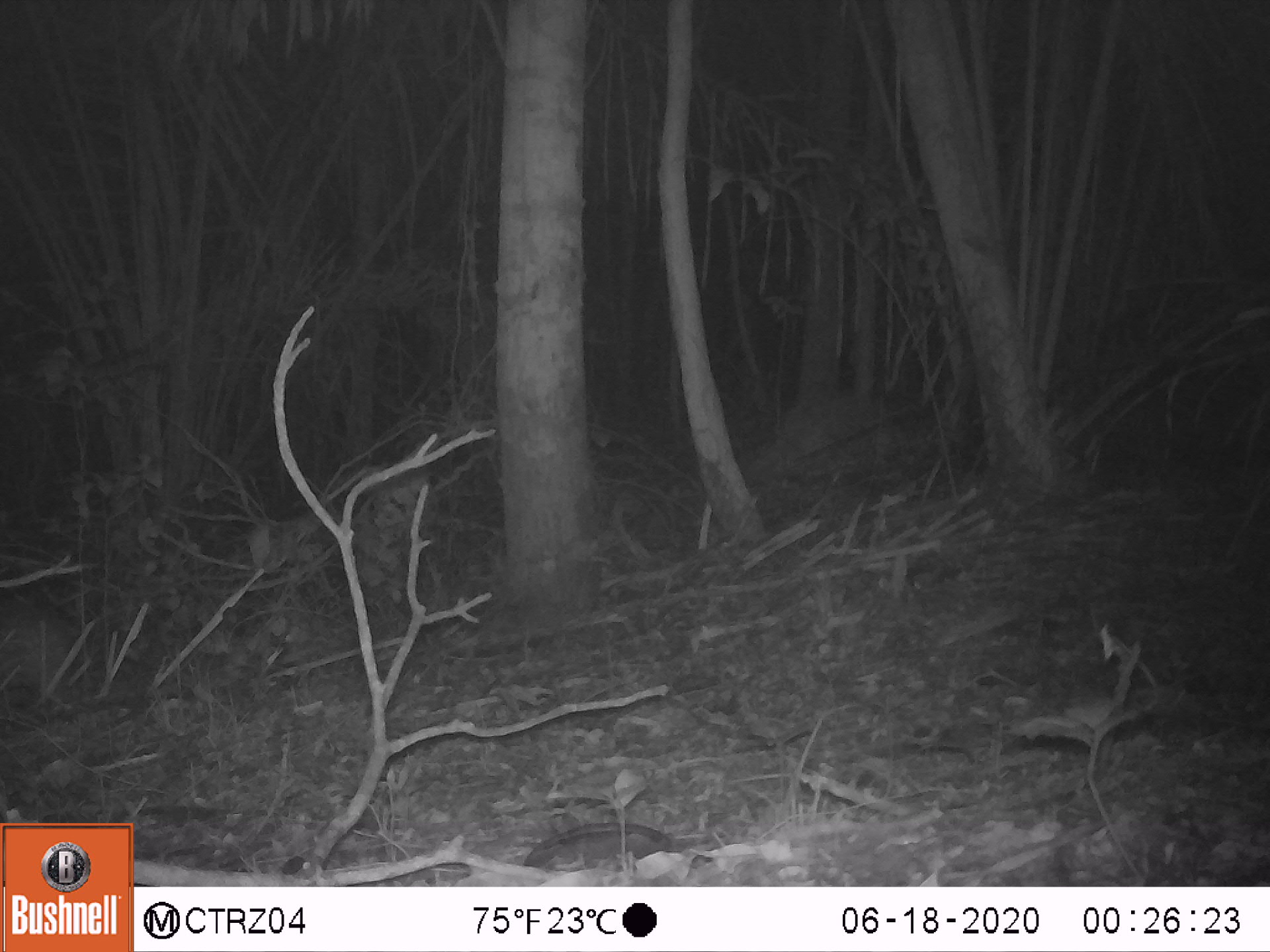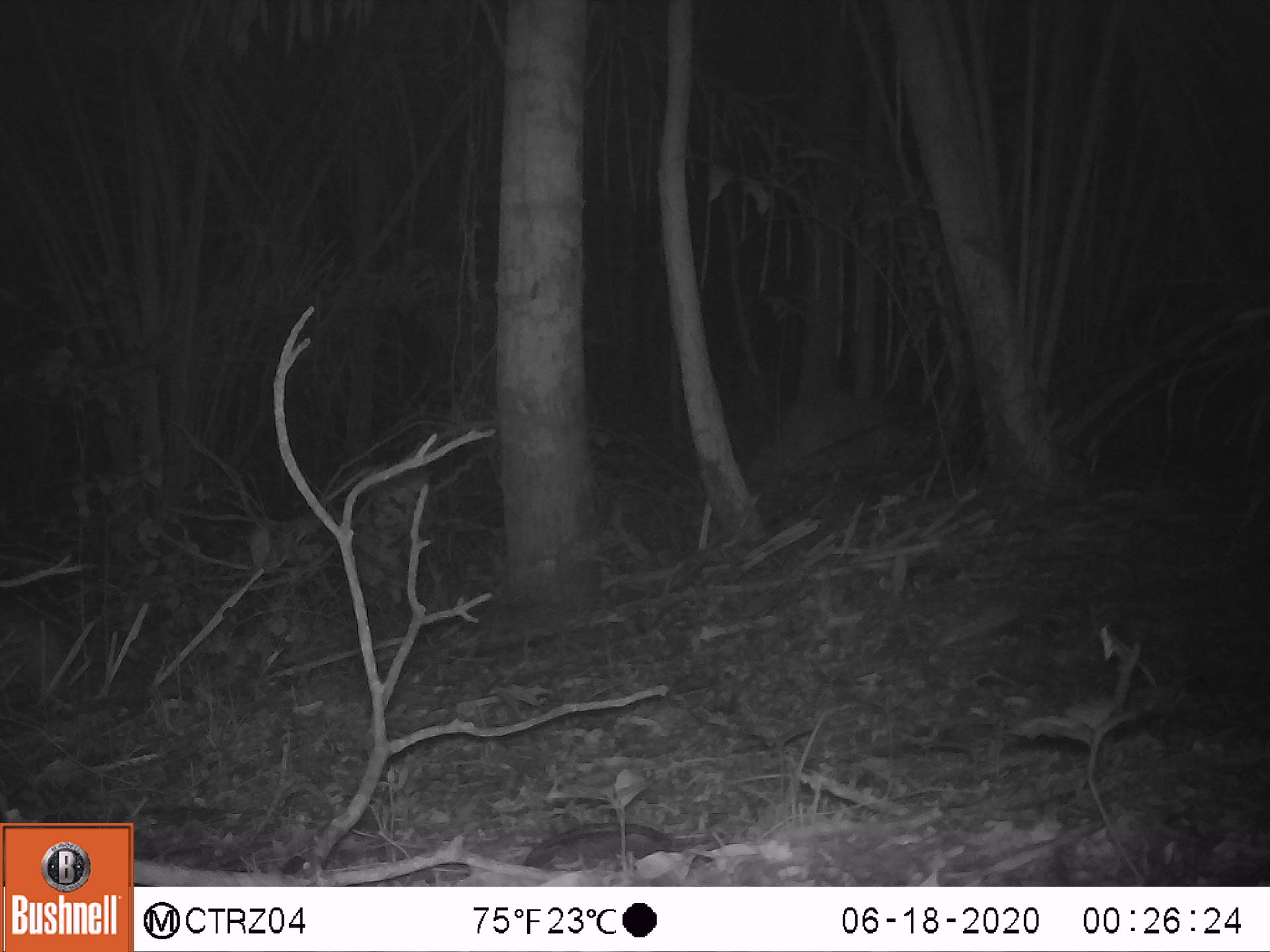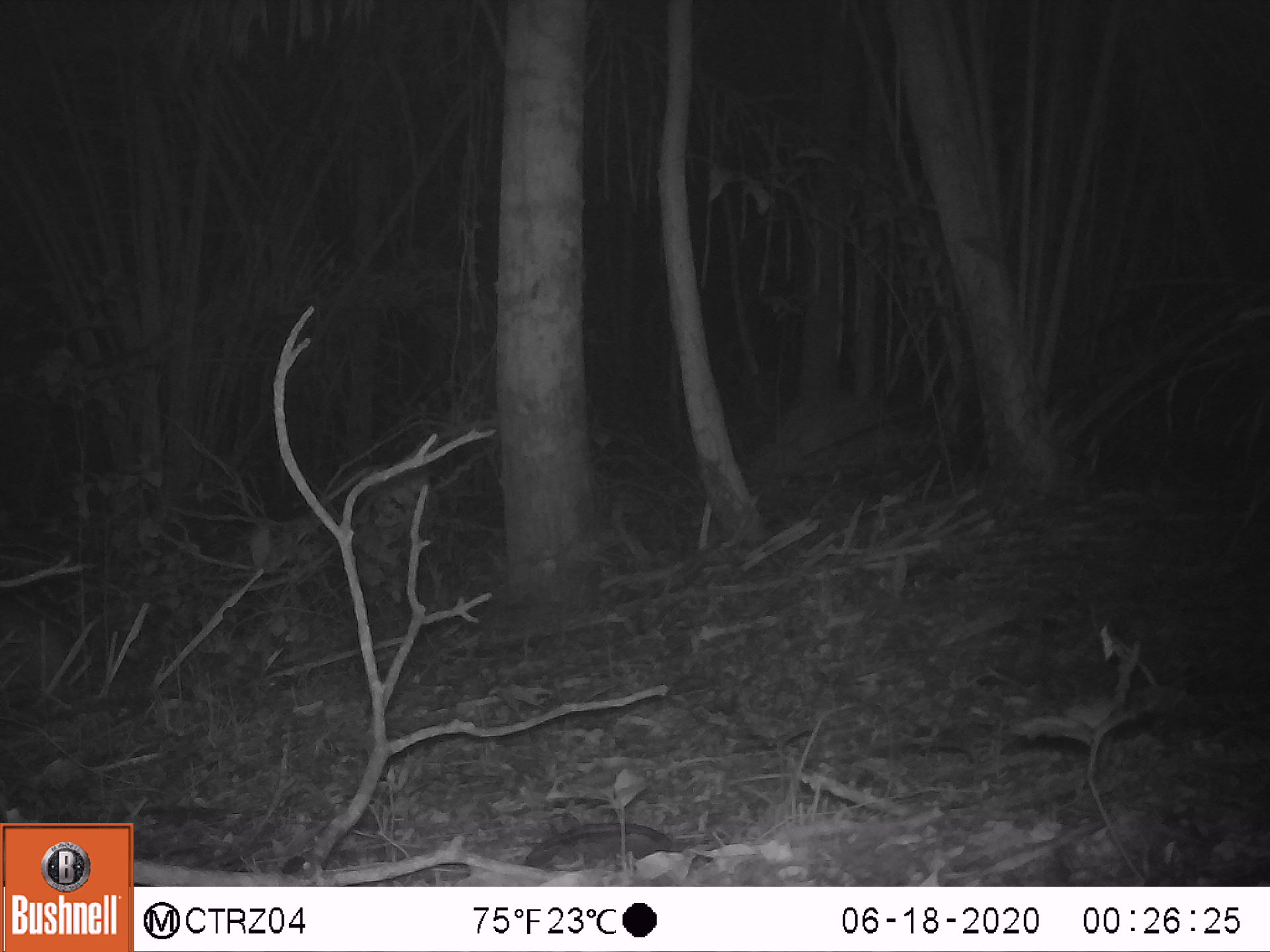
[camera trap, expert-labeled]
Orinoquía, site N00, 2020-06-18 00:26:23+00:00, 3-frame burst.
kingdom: Animalia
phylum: Chordata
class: Mammalia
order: Rodentia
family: Cuniculidae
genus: Cuniculus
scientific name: Cuniculus paca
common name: spotted paca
Spotted paca (Cuniculus paca).